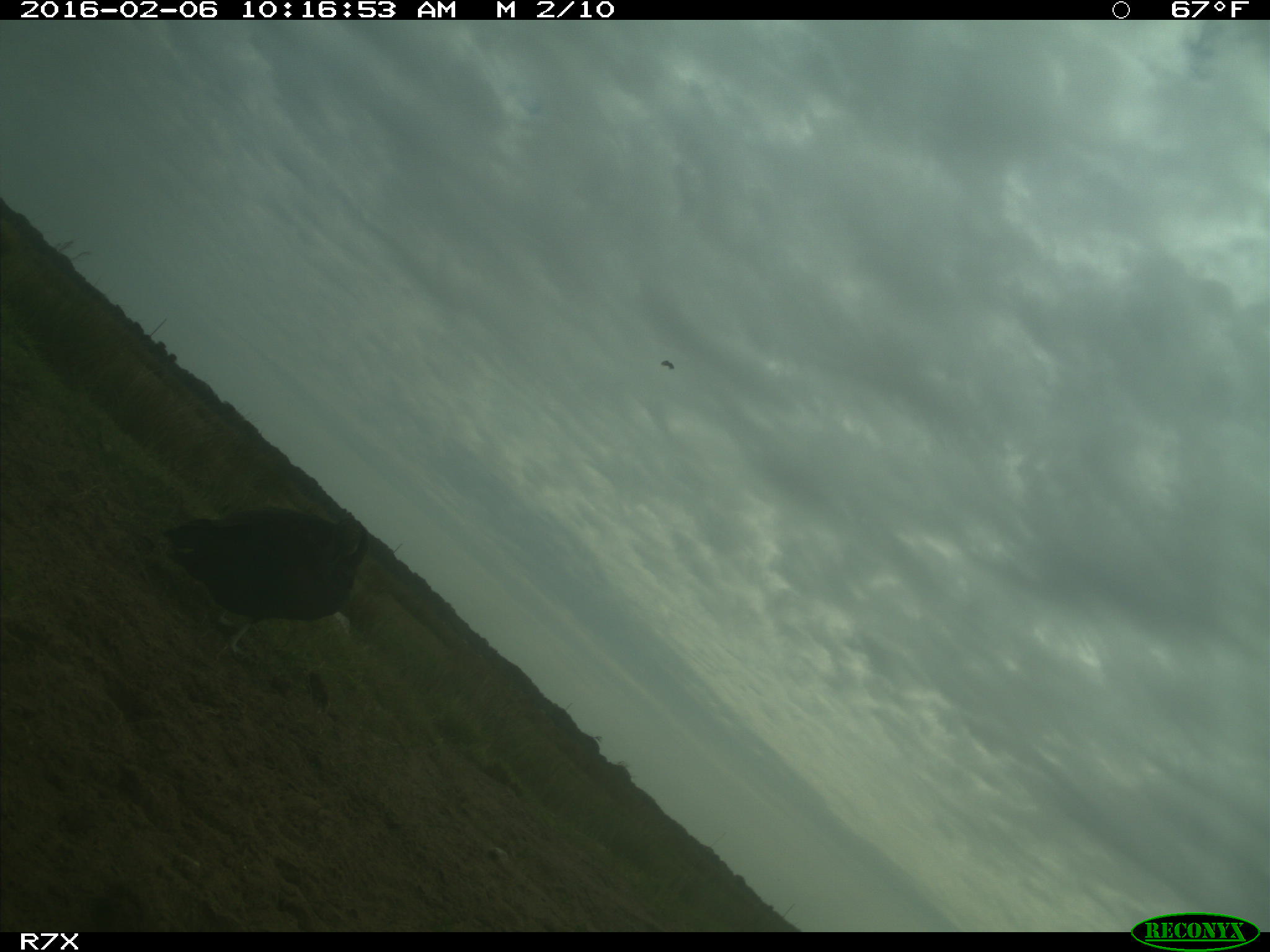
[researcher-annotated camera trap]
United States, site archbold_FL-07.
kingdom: Animalia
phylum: Chordata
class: Aves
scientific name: Aves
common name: birds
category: unidentified bird